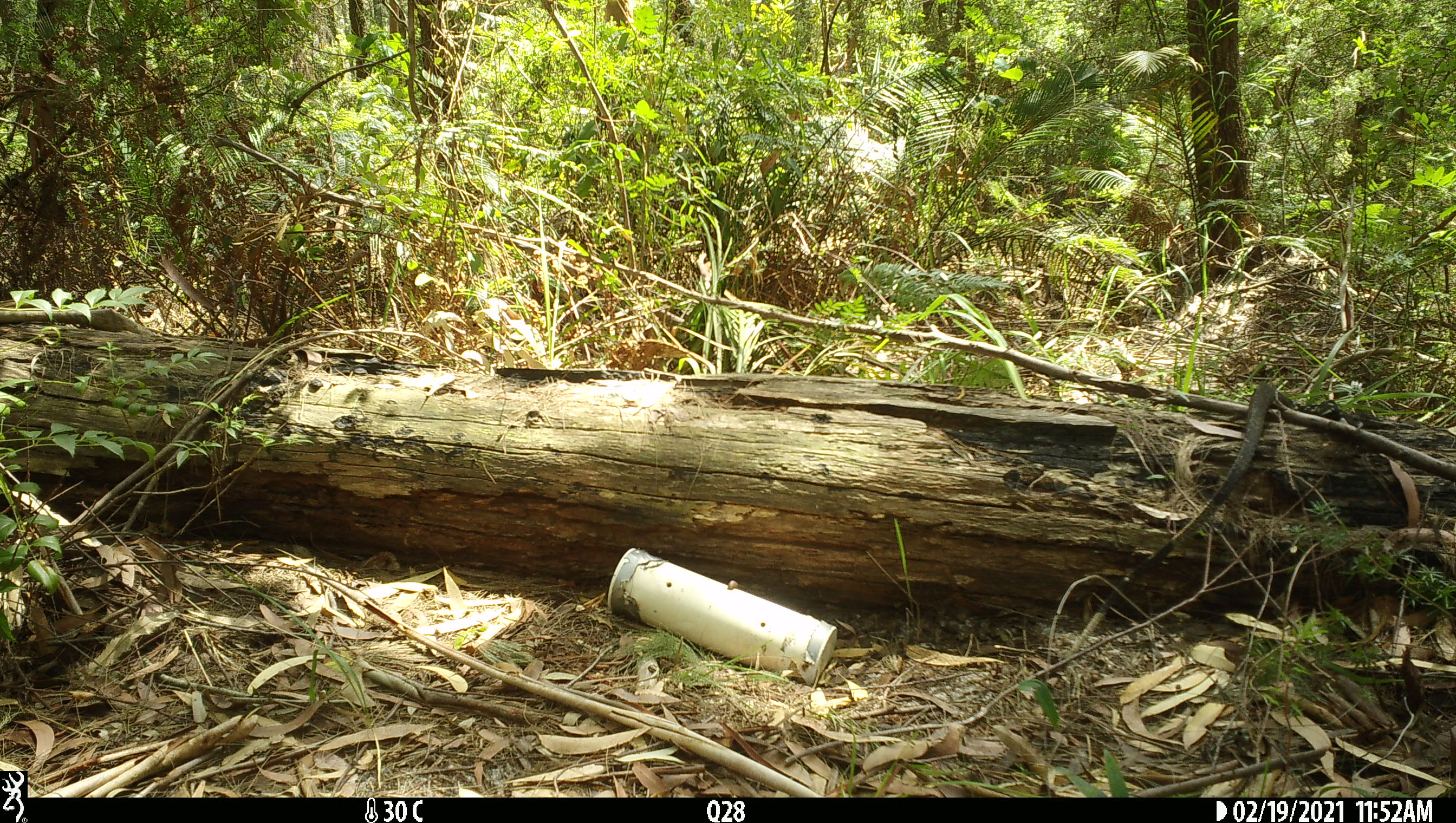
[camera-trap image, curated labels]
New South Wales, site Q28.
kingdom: Animalia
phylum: Chordata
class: Reptilia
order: Squamata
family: Varanidae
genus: Varanus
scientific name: Varanus varius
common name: lace monitor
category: goanna